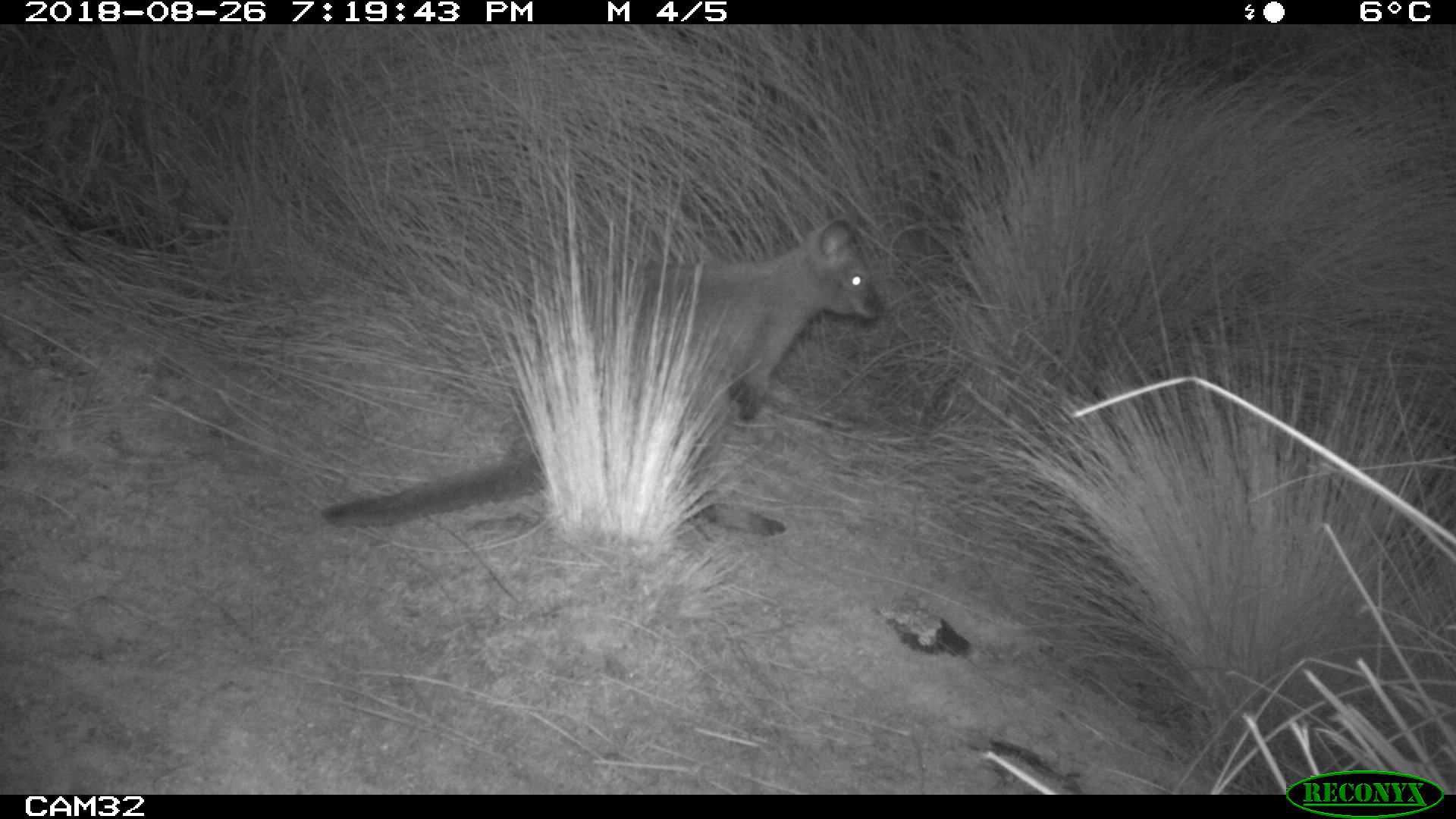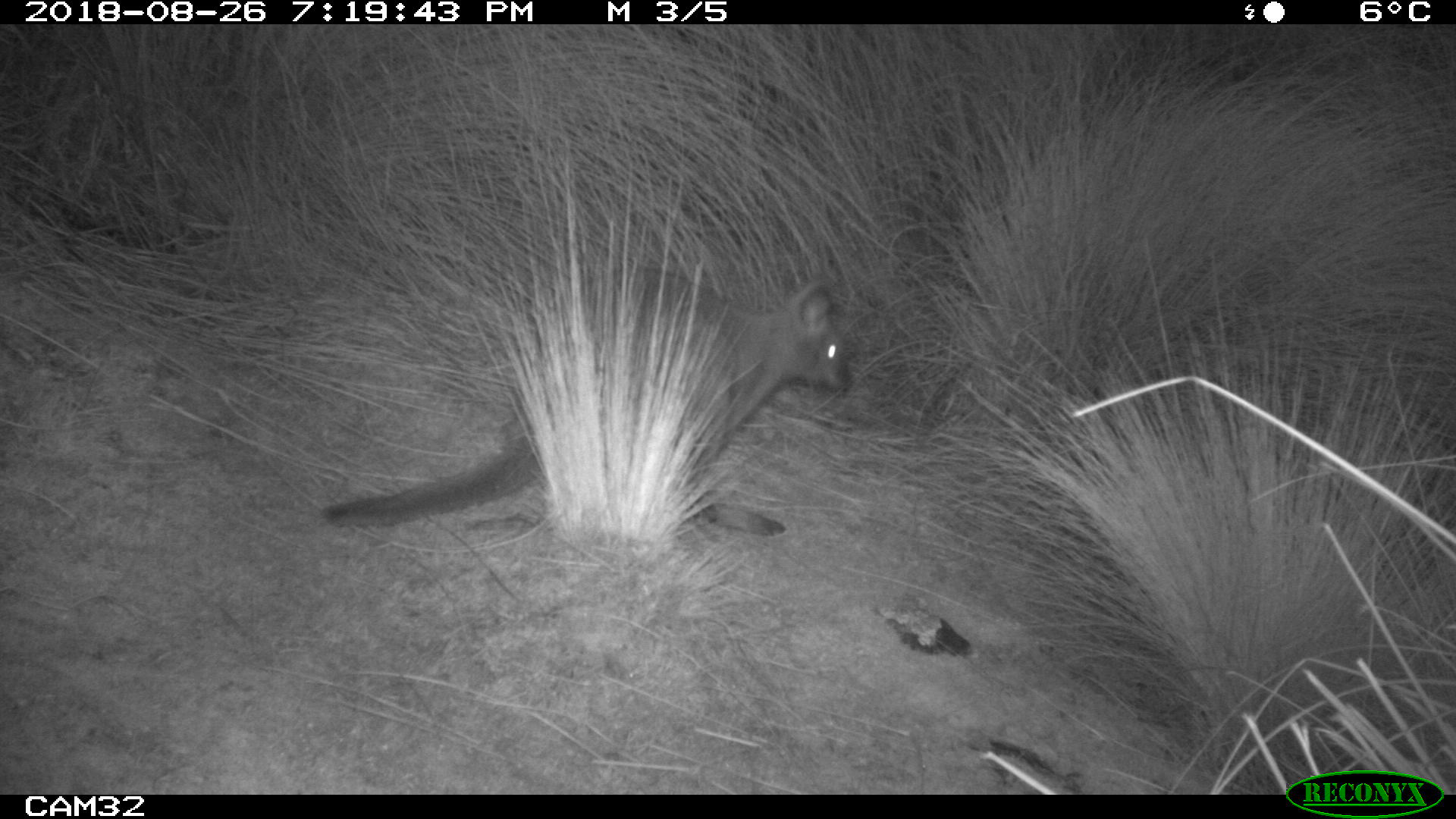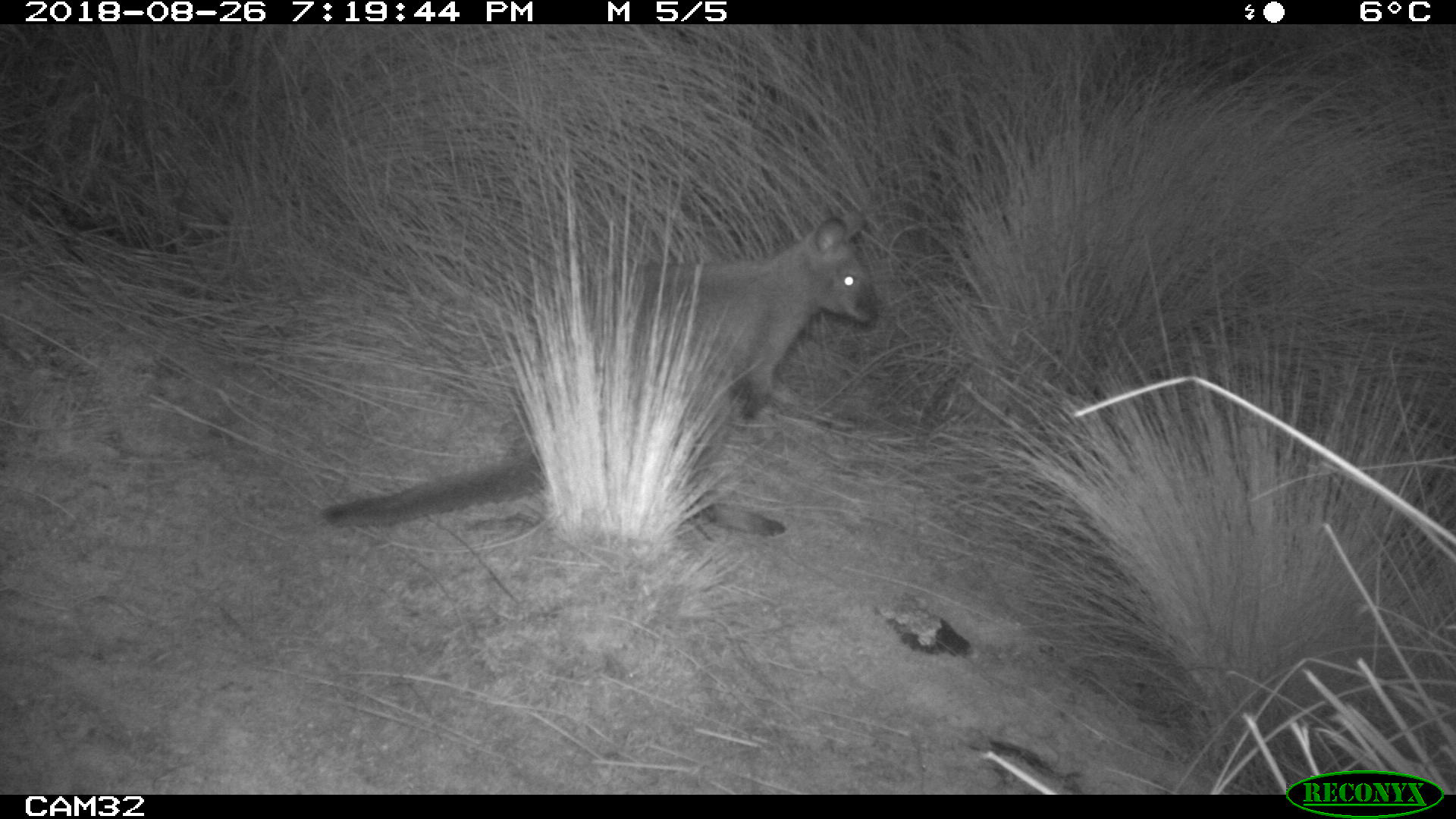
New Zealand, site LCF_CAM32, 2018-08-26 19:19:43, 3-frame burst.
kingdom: Animalia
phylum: Chordata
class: Mammalia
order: Diprotodontia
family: Macropodidae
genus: Notamacropus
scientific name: Notamacropus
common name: wallaby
Wallaby (Notamacropus).